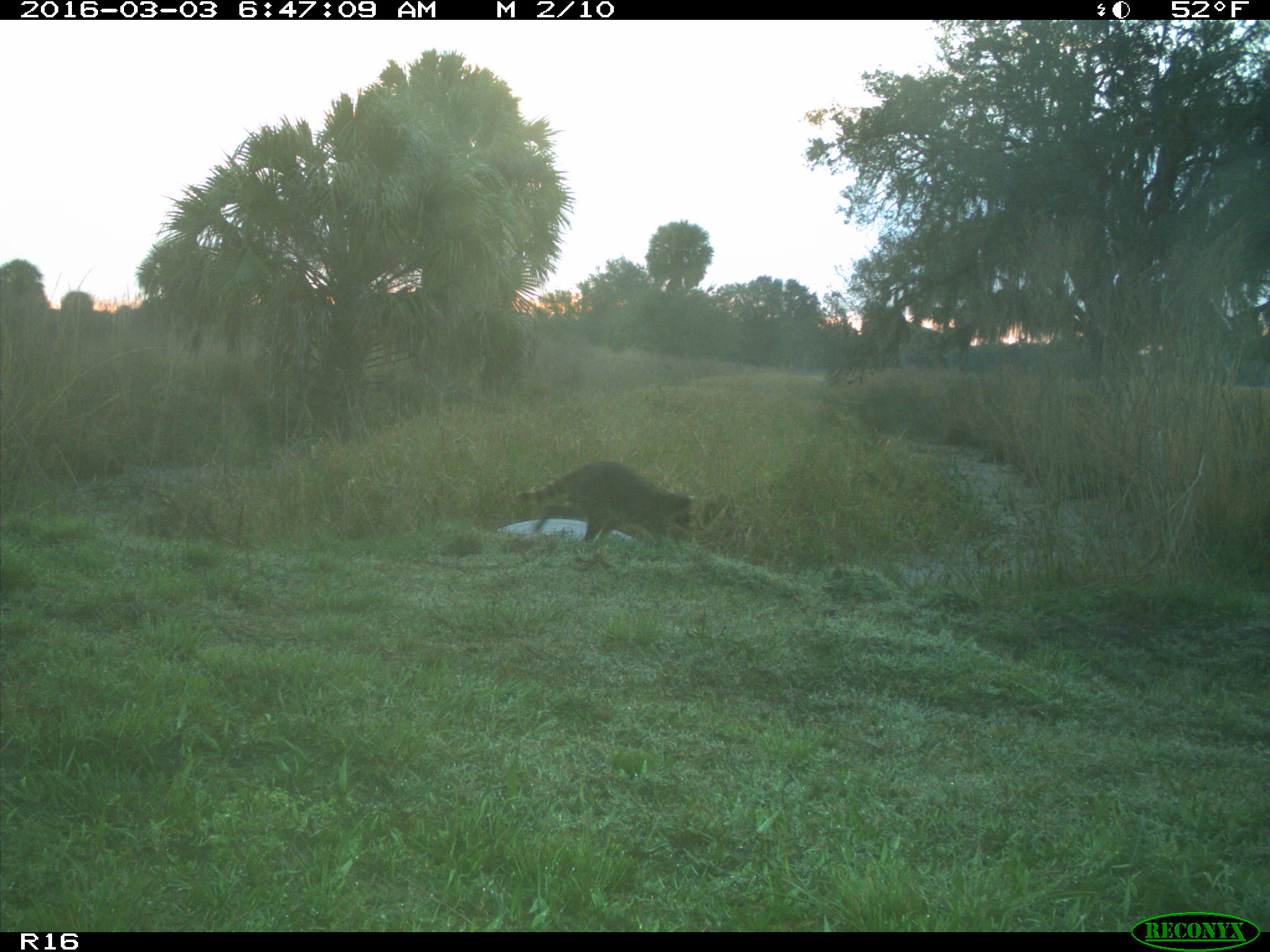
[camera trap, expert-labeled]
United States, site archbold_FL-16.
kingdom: Animalia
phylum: Chordata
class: Mammalia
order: Carnivora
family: Procyonidae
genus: Procyon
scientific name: Procyon lotor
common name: common raccoon